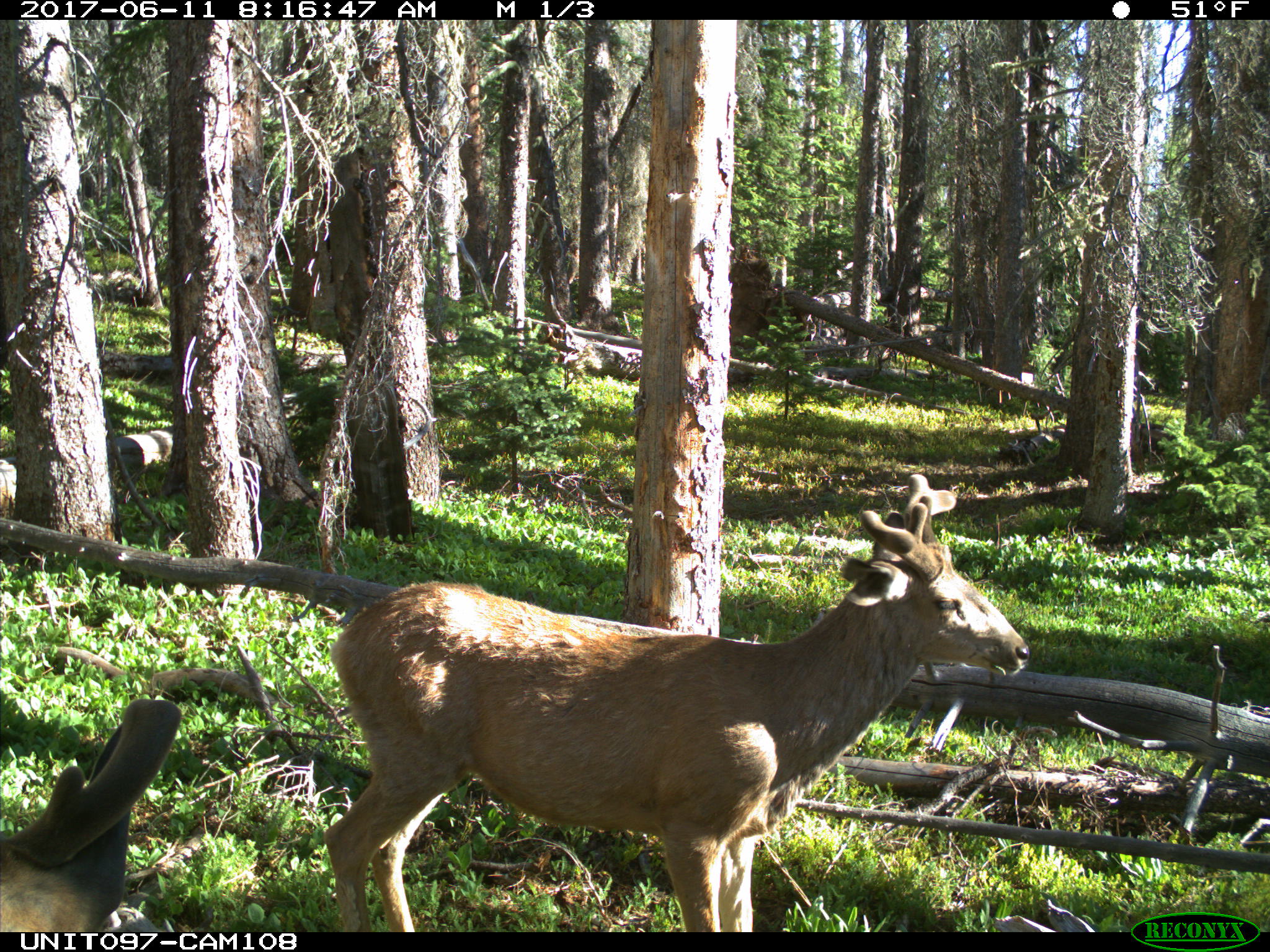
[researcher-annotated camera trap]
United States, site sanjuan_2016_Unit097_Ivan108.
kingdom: Animalia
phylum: Chordata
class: Mammalia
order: Artiodactyla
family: Cervidae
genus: Odocoileus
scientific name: Odocoileus hemionus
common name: mule deer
Odocoileus hemionus (mule deer).